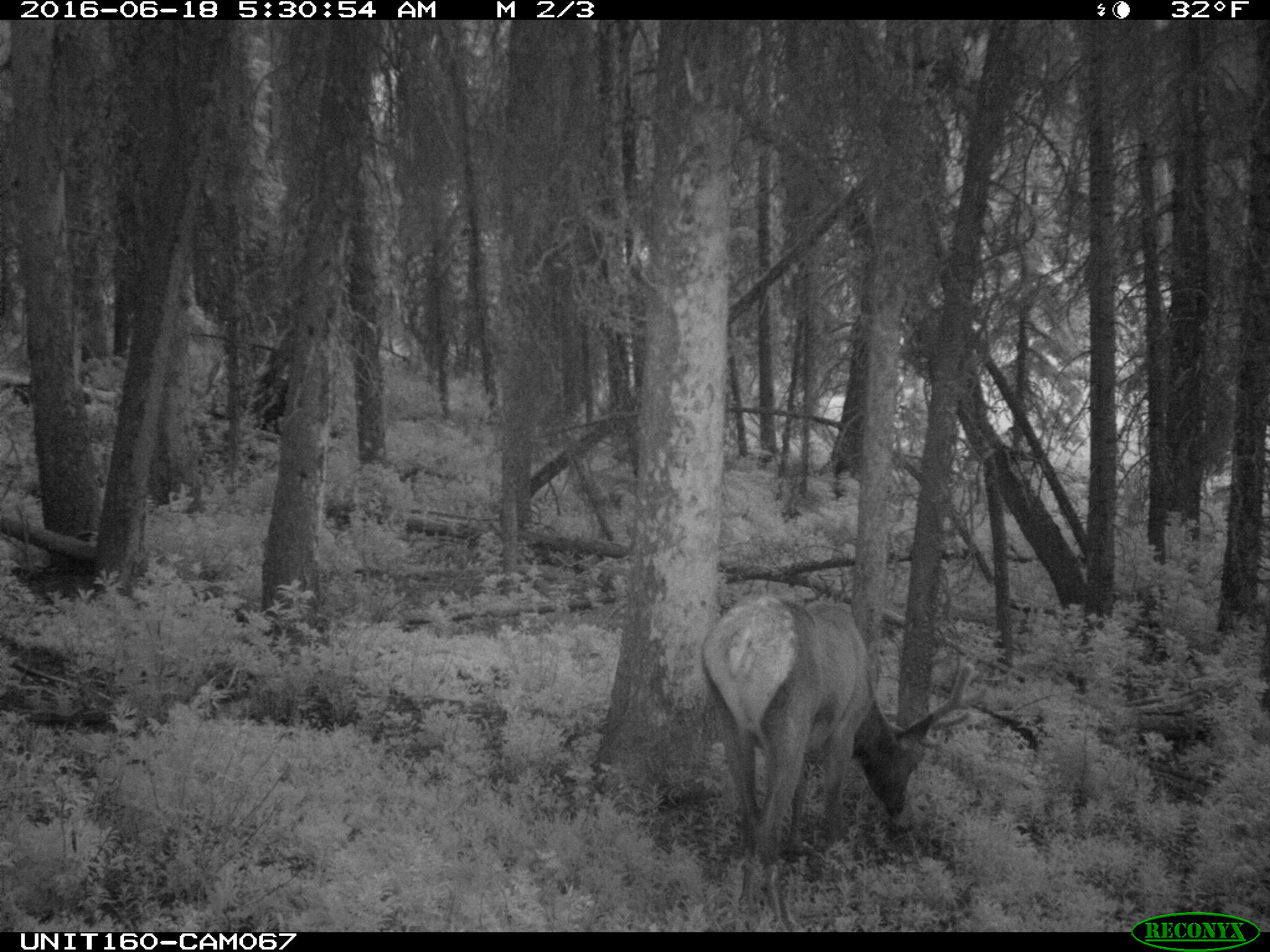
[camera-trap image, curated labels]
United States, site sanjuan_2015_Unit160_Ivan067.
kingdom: Animalia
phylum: Chordata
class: Mammalia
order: Artiodactyla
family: Cervidae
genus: Cervus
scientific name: Cervus elaphus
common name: red deer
Cervus elaphus (red deer).